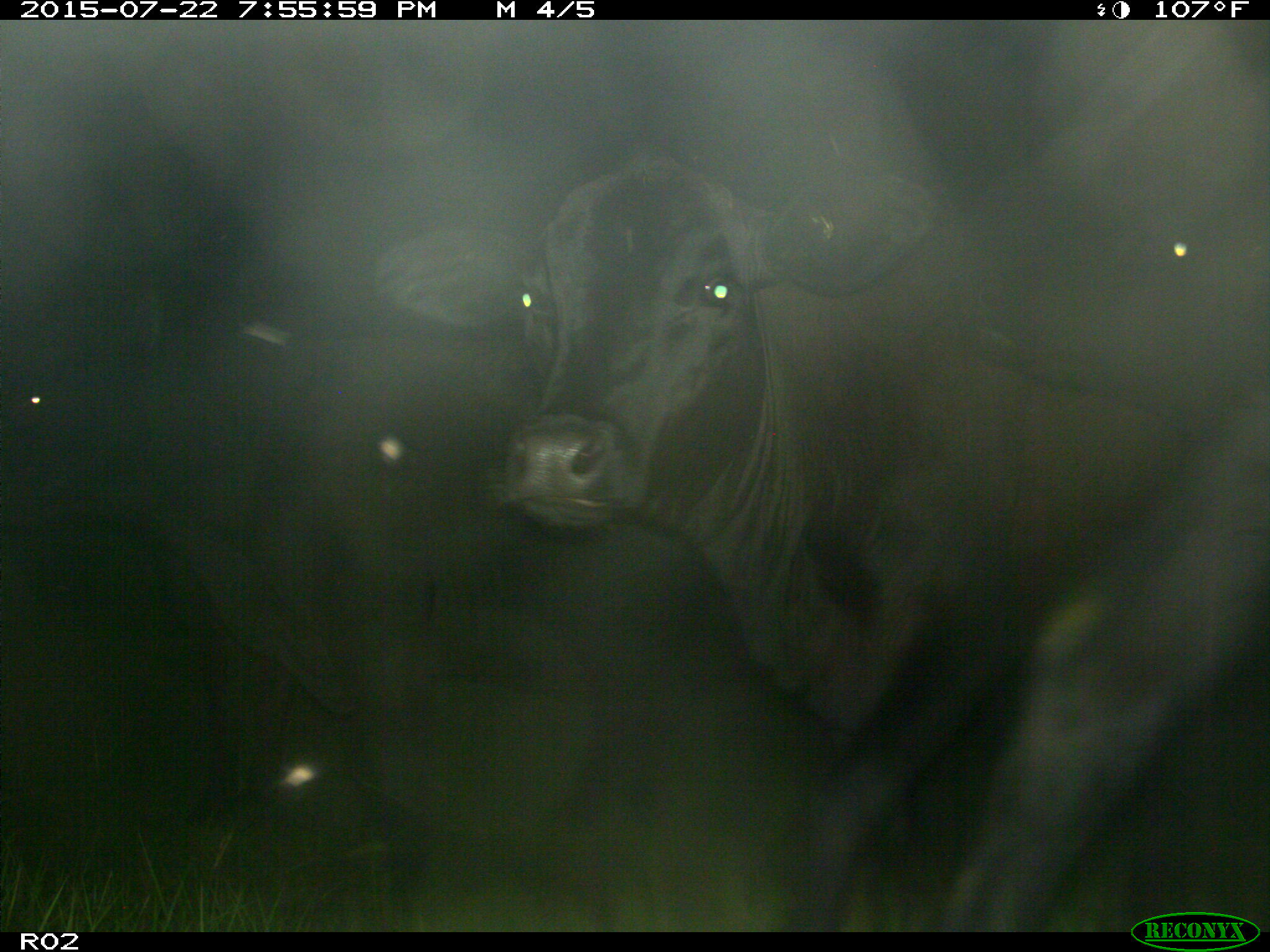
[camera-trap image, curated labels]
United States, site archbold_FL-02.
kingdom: Animalia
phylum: Chordata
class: Mammalia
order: Artiodactyla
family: Bovidae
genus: Bos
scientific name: Bos taurus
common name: domestic cow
Bos taurus (domestic cow).